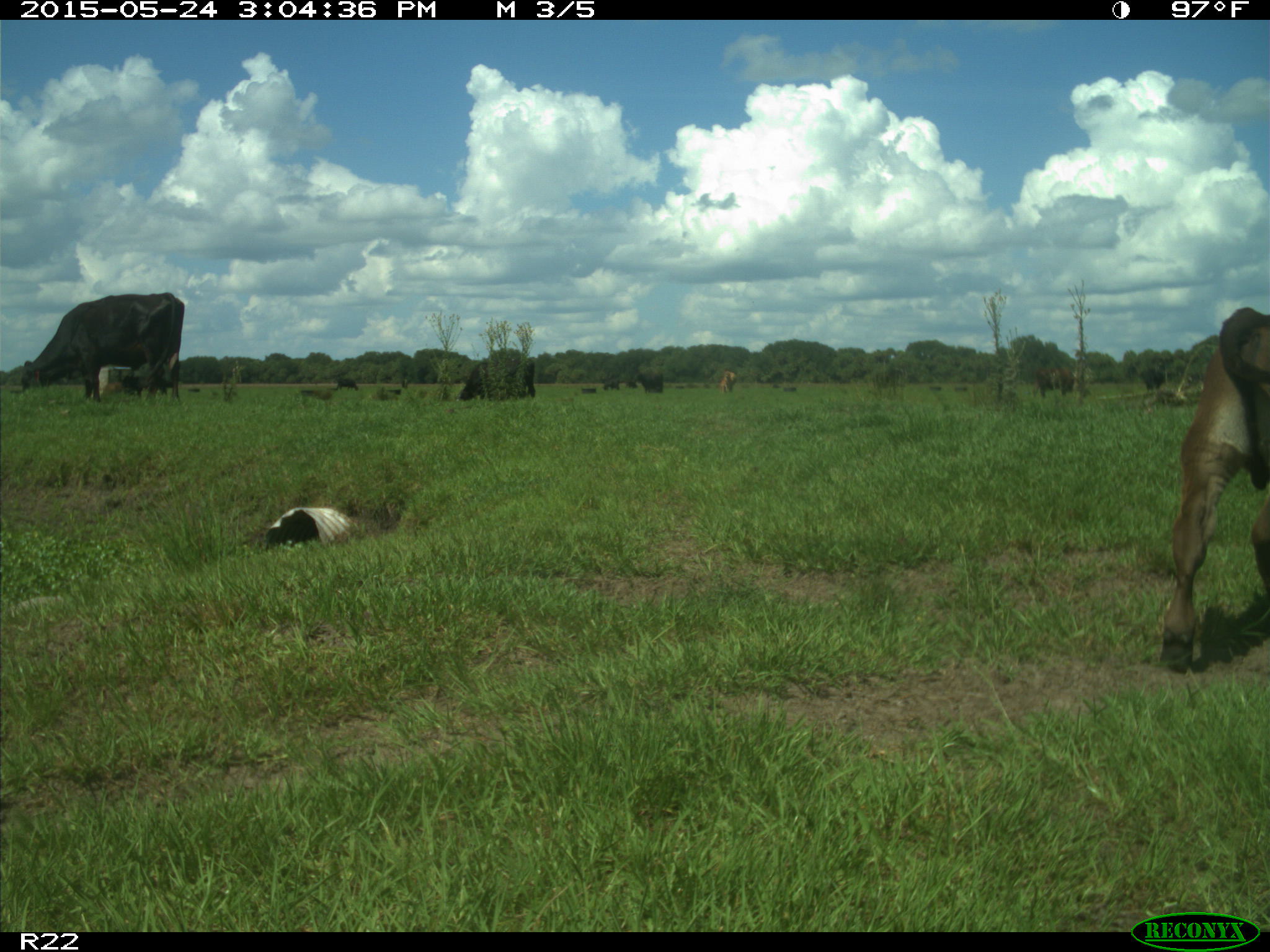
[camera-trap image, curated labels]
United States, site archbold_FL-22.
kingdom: Animalia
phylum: Chordata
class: Mammalia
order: Artiodactyla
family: Bovidae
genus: Bos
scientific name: Bos taurus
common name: domestic cow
Bos taurus (domestic cow).